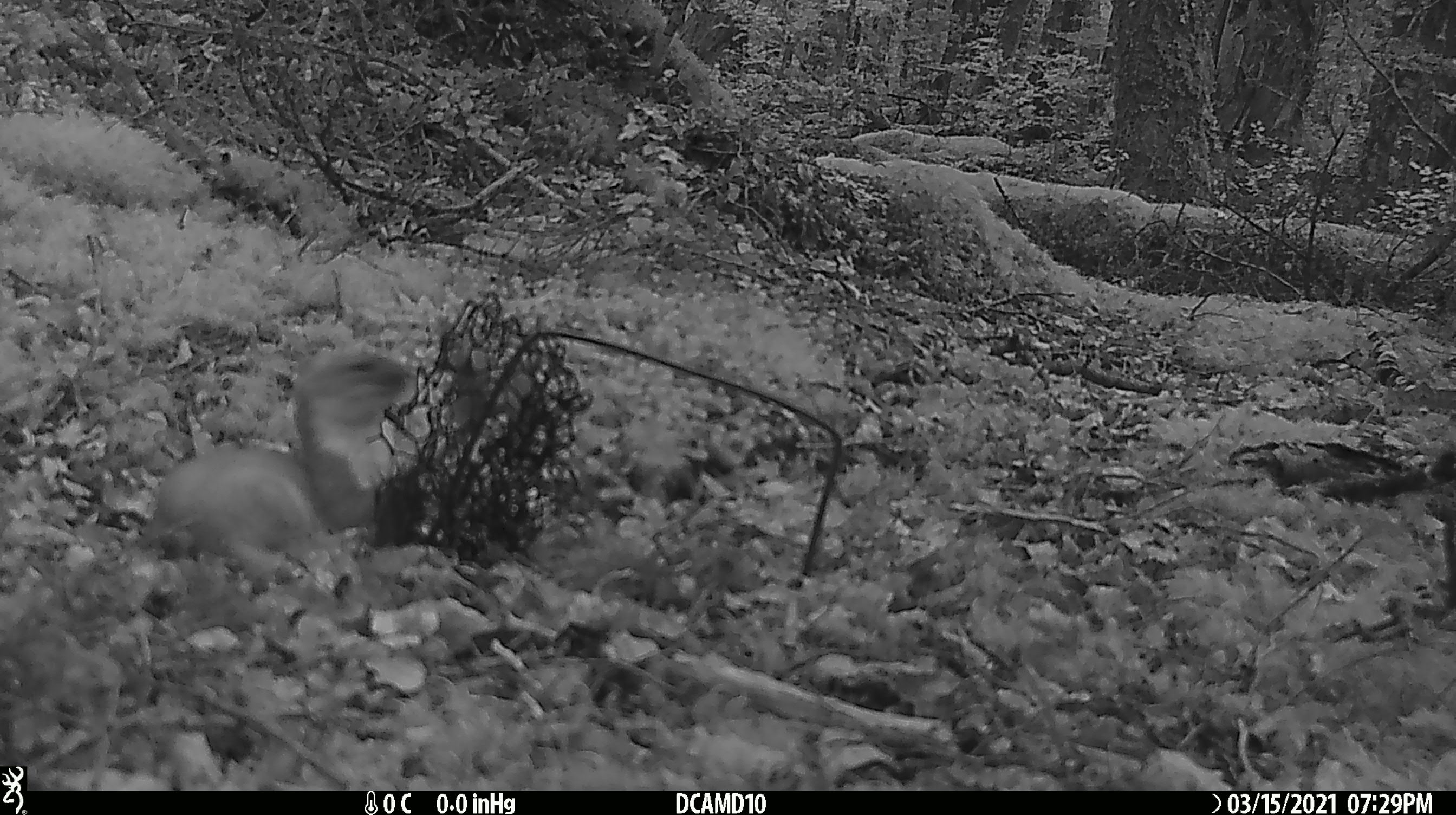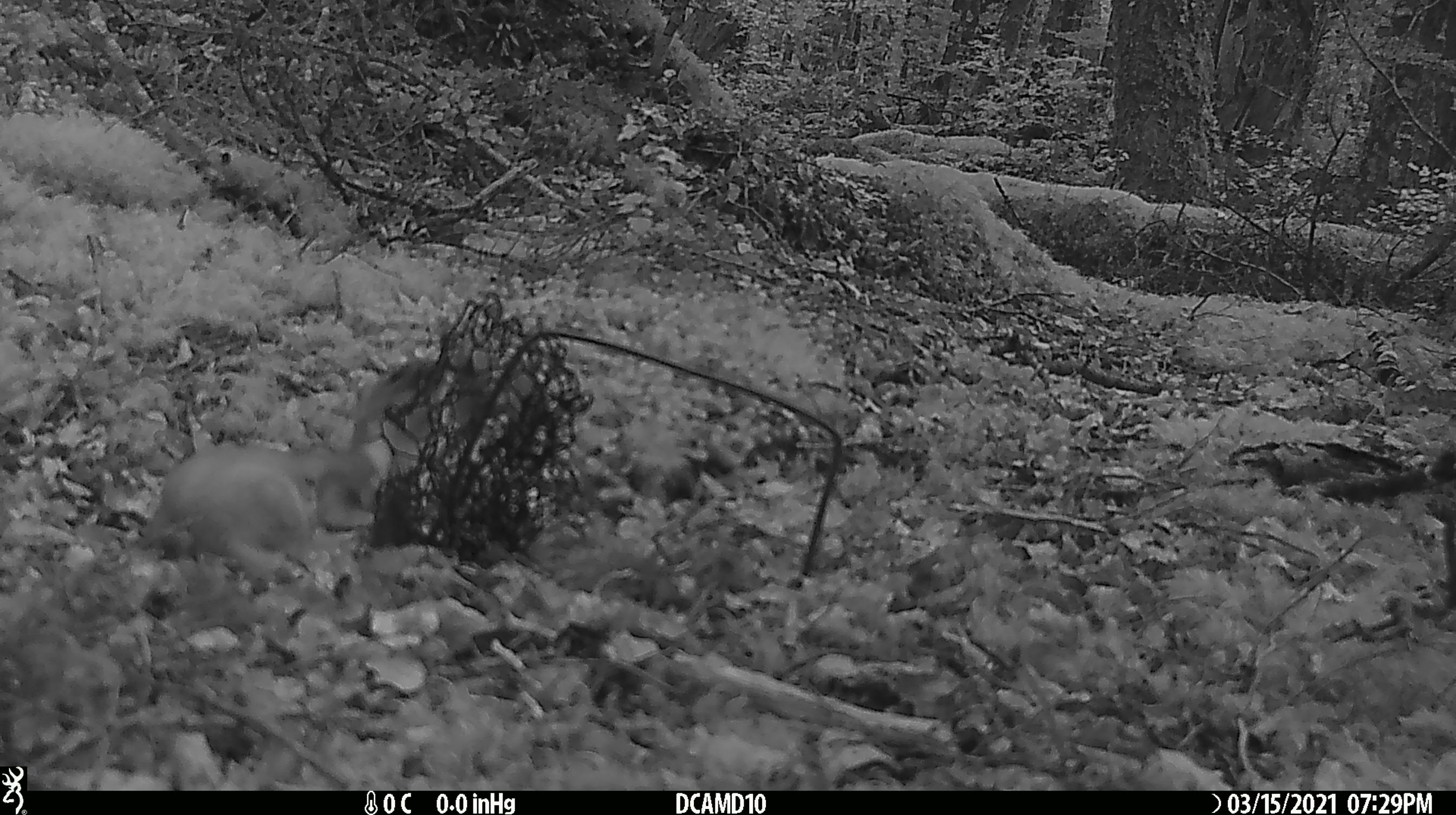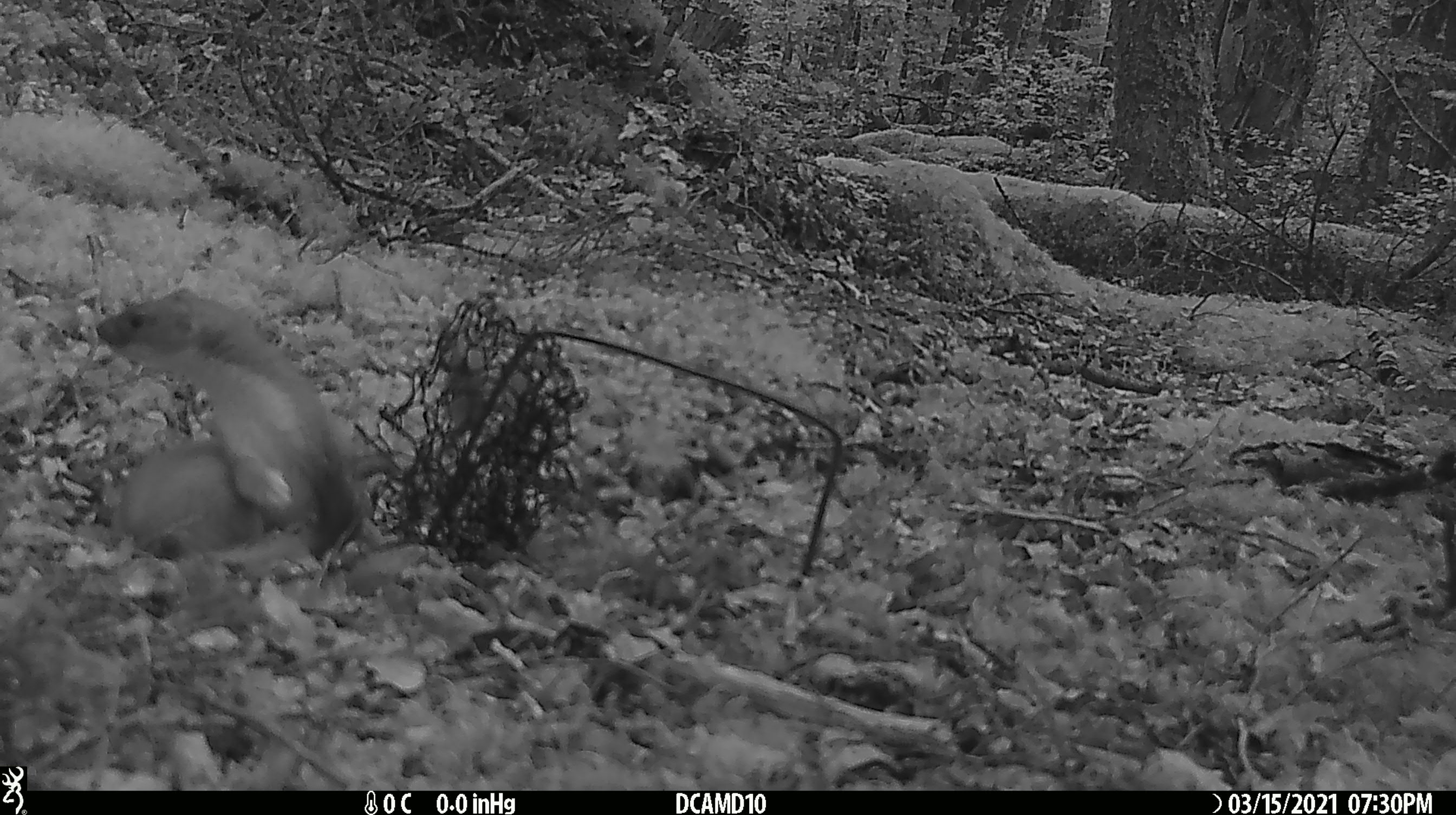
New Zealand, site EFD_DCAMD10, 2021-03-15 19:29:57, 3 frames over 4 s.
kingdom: Animalia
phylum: Chordata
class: Mammalia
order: Carnivora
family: Mustelidae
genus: Mustela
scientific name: Mustela erminea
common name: stoat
Stoat (Mustela erminea).